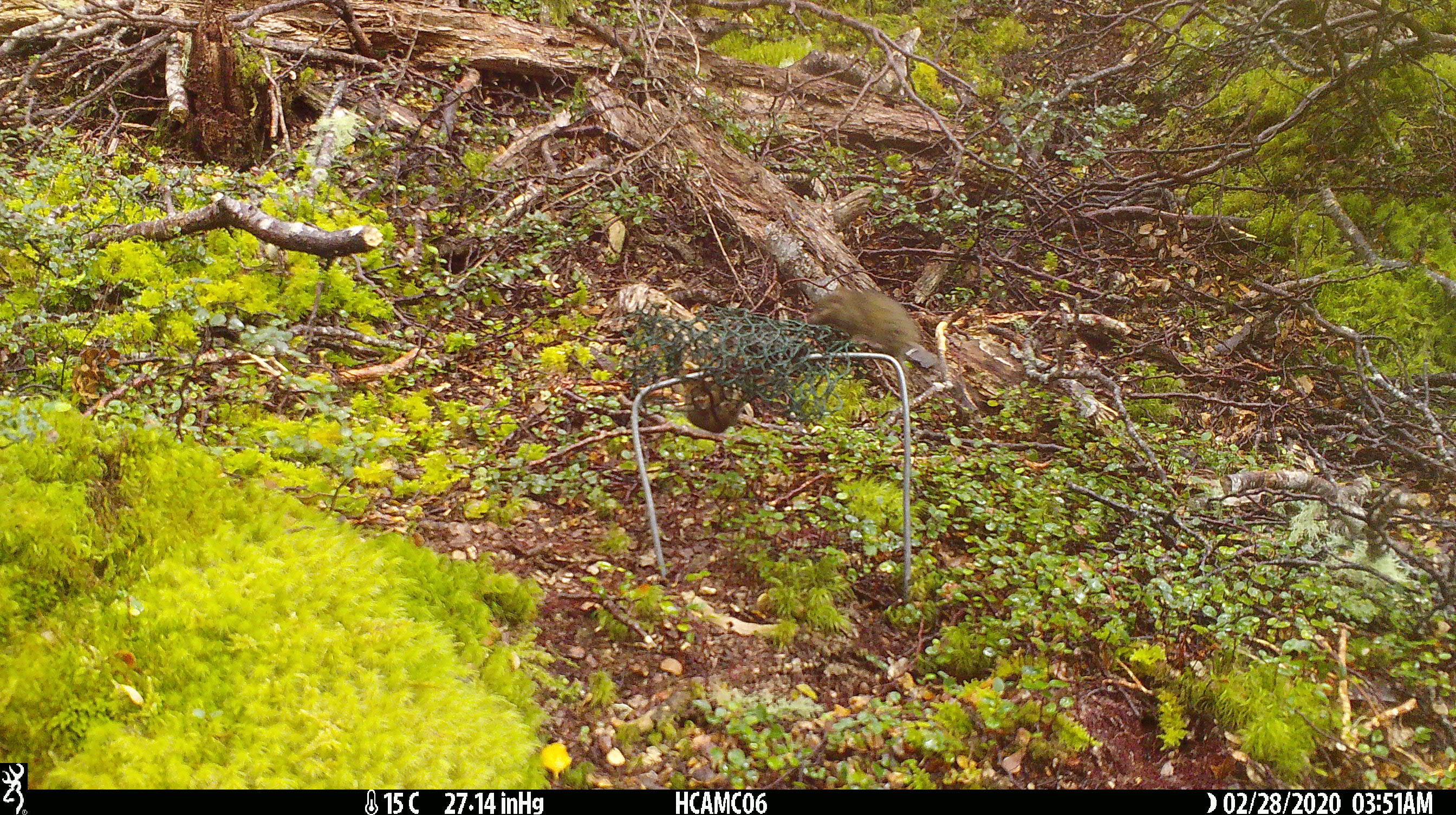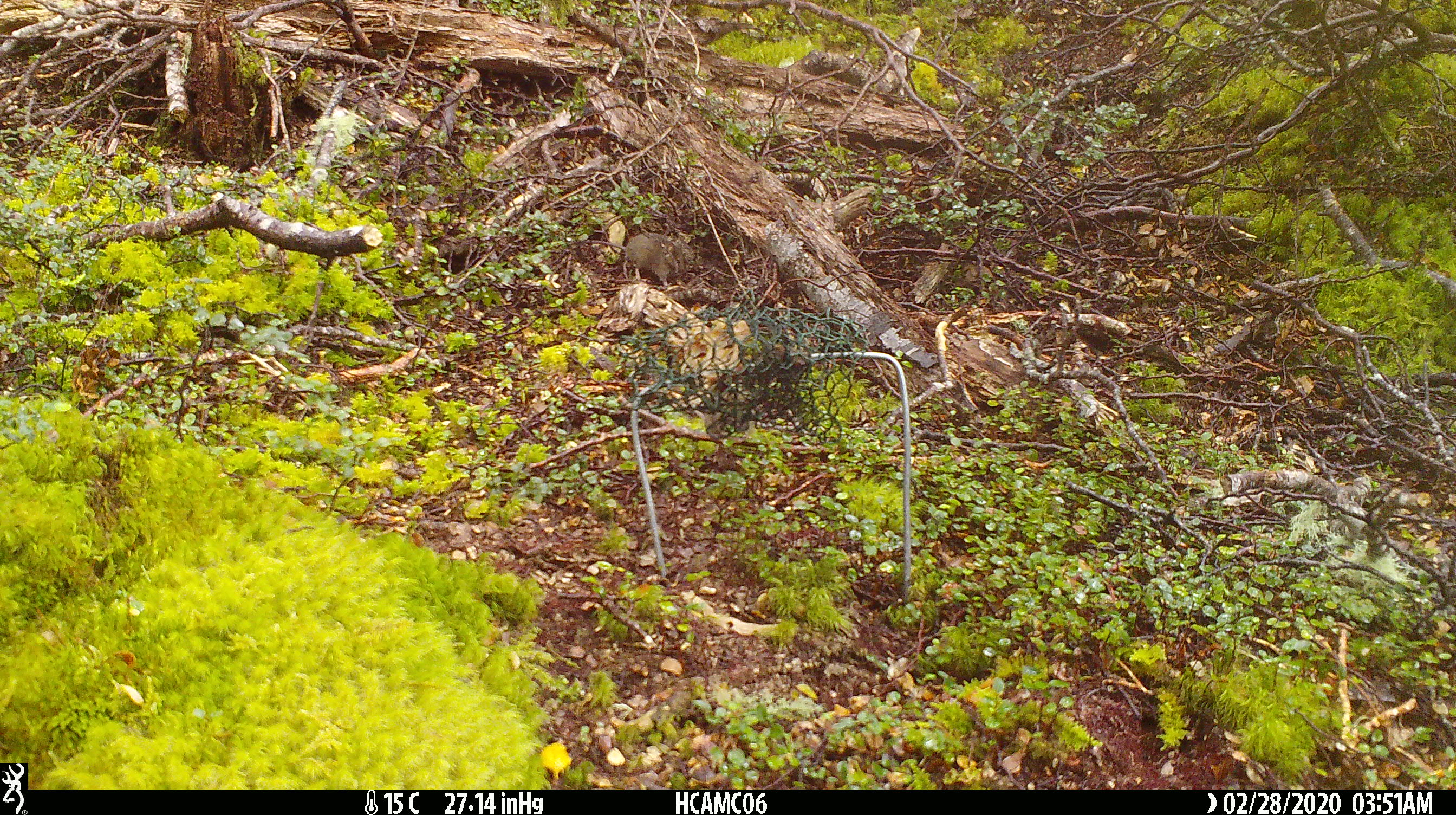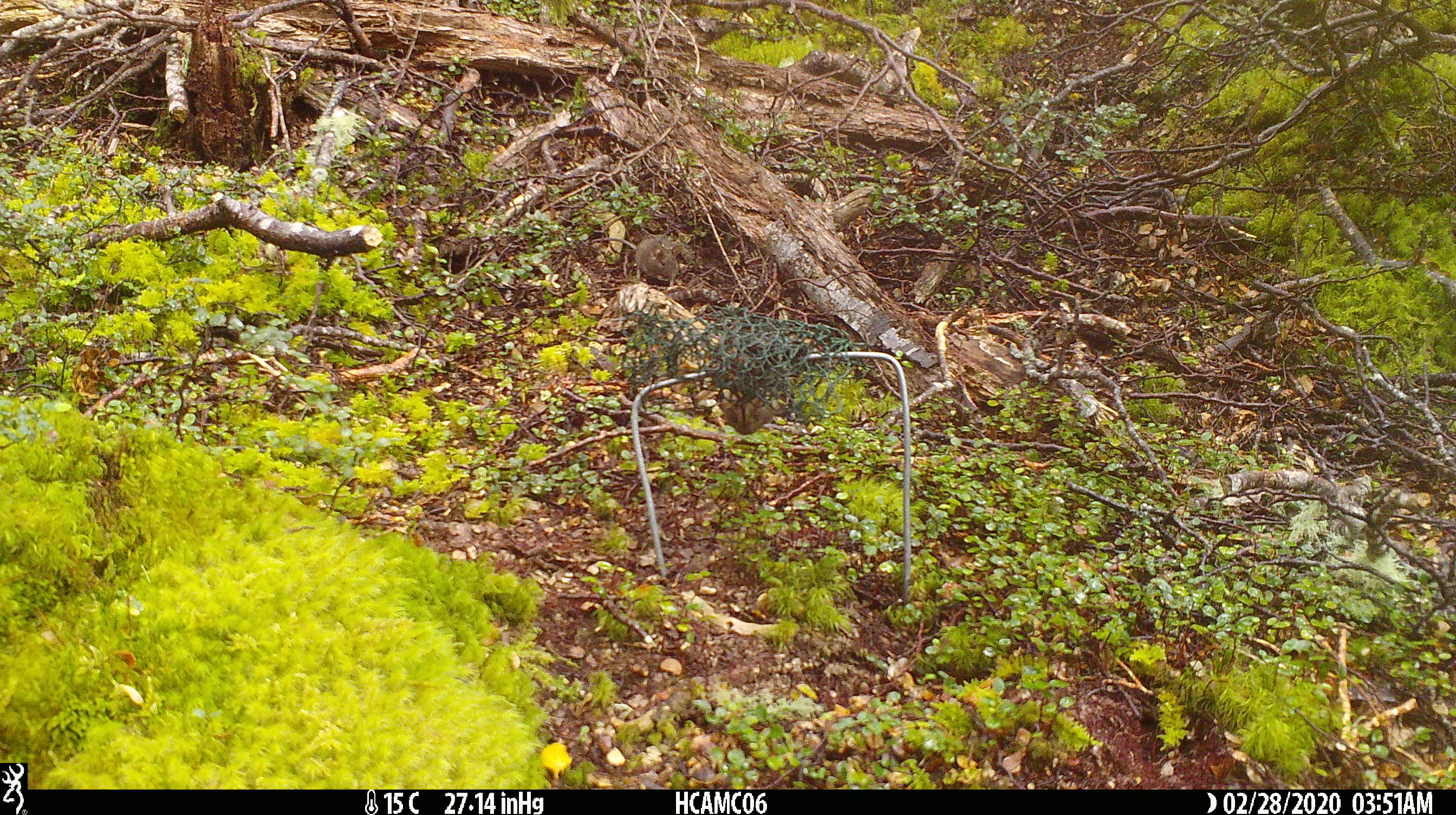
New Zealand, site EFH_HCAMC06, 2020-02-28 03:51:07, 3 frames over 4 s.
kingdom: Animalia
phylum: Chordata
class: Mammalia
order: Rodentia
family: Muridae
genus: Mus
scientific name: Mus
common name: mouse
Mouse (Mus).